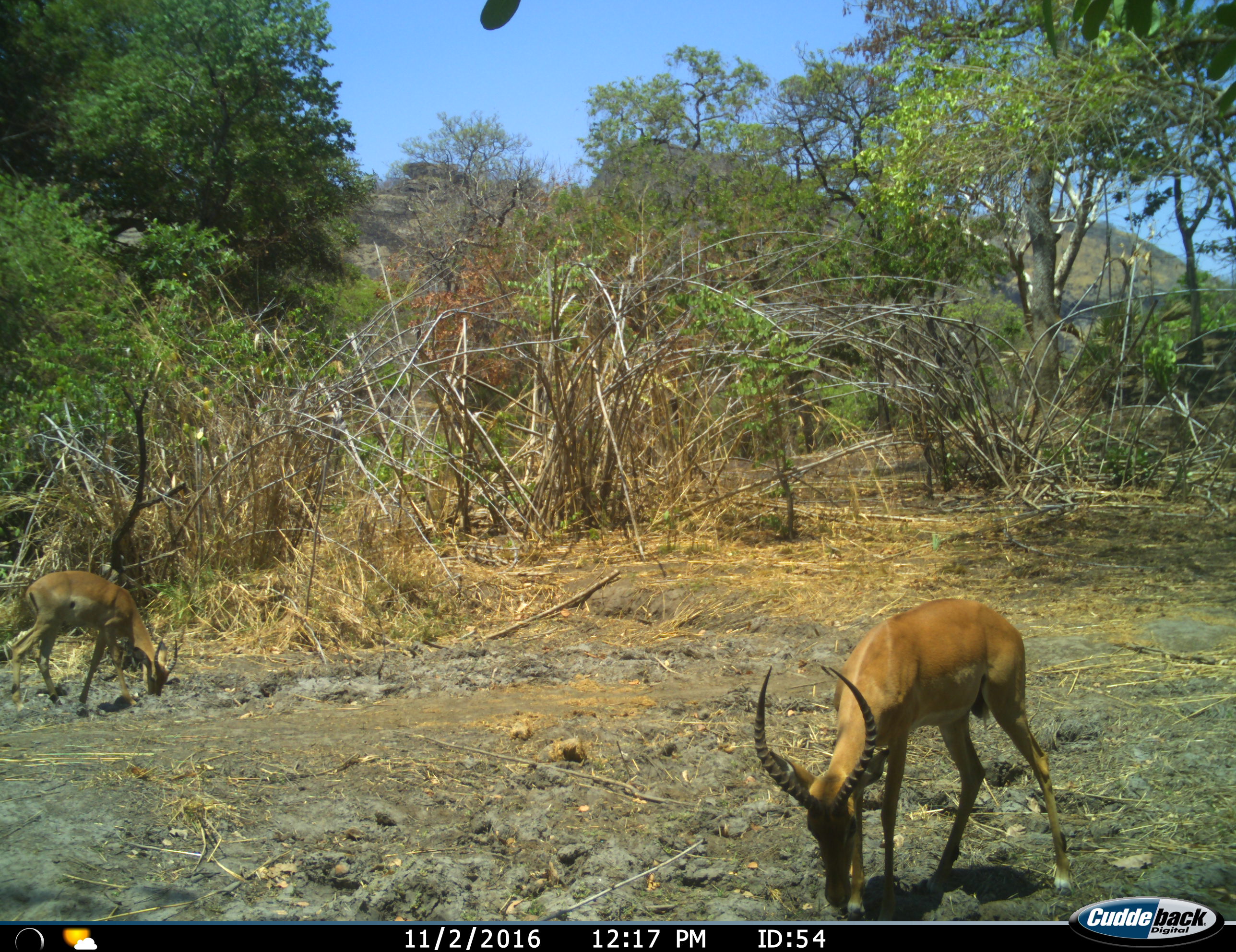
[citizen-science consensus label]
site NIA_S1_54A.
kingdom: Animalia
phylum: Chordata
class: Mammalia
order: Artiodactyla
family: Bovidae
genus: Aepyceros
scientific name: Aepyceros melampus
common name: impala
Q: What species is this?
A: Impala (Aepyceros melampus).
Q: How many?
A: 2.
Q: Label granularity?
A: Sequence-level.